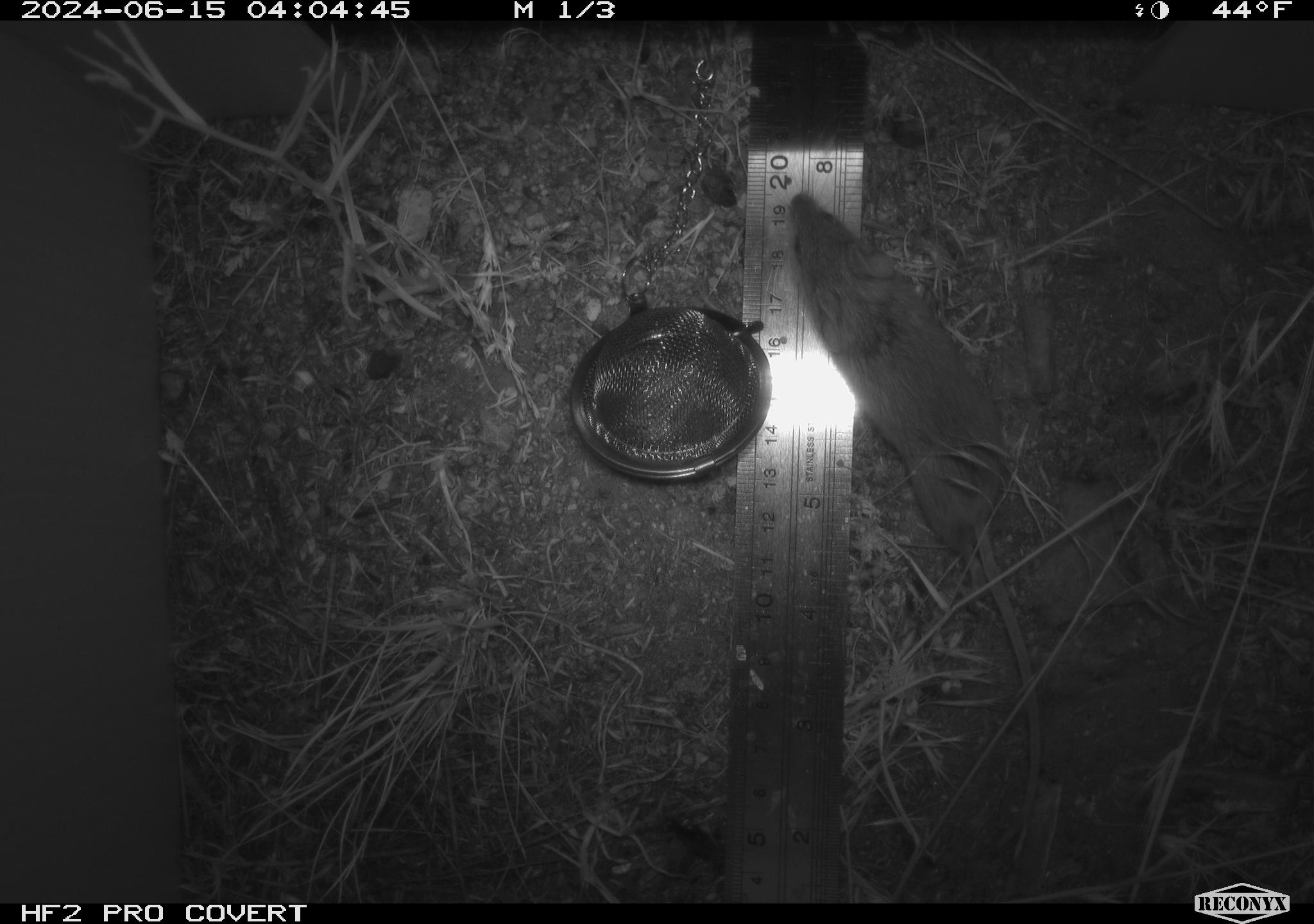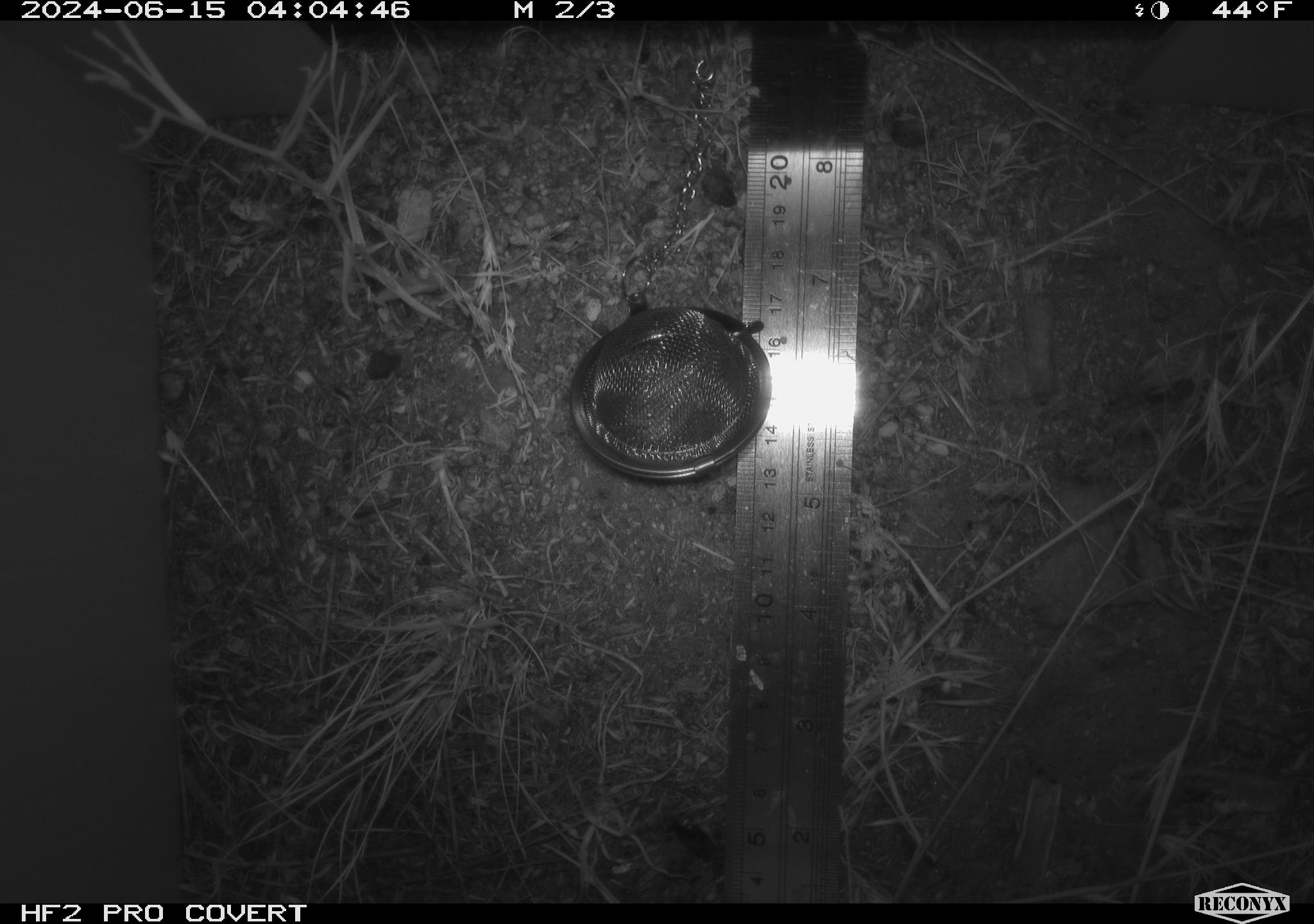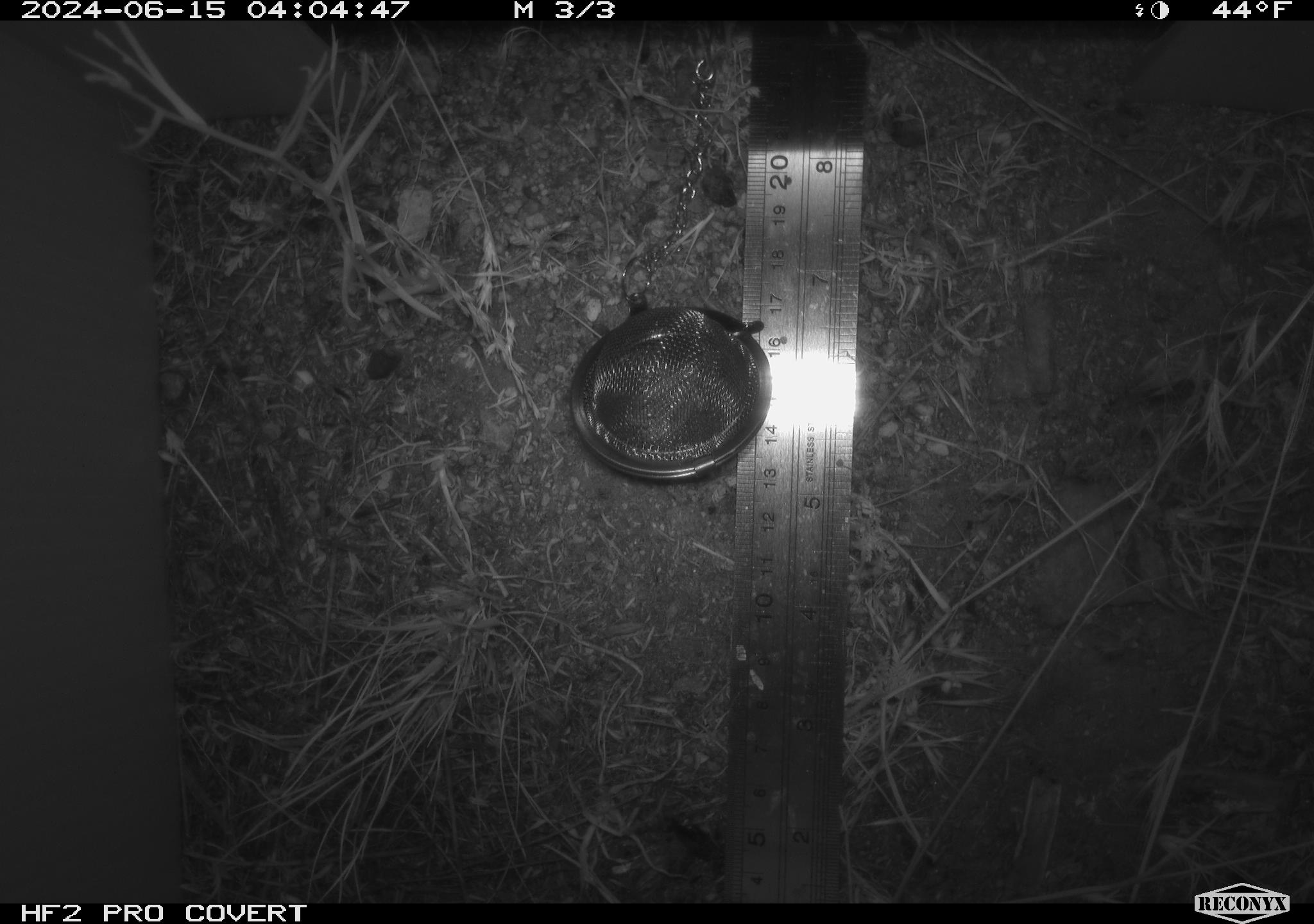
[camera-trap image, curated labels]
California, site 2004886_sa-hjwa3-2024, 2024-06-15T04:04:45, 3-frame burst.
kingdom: Animalia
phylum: Chordata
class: Mammalia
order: Rodentia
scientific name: Rodentia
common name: rodent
Rodent (Rodentia).